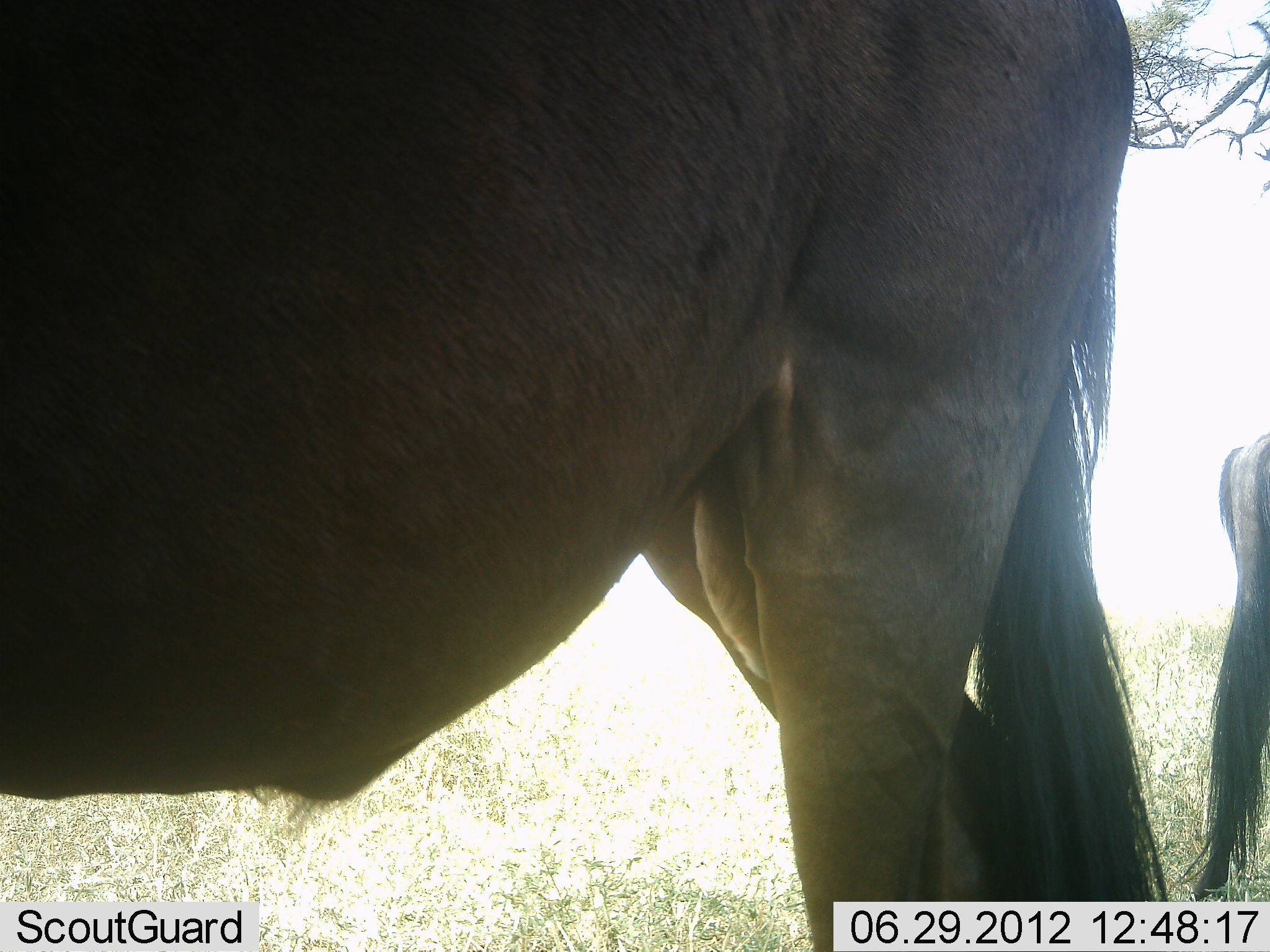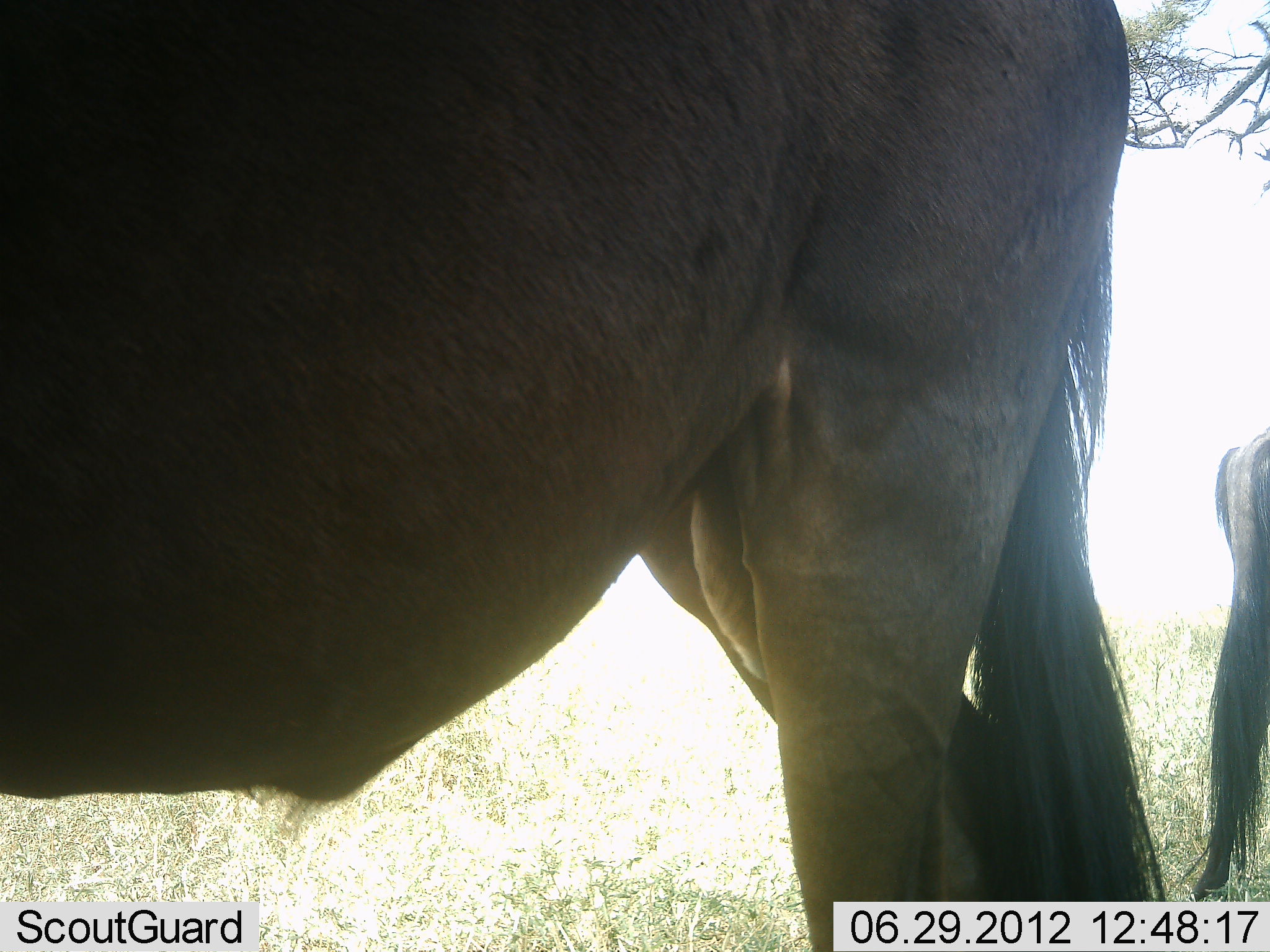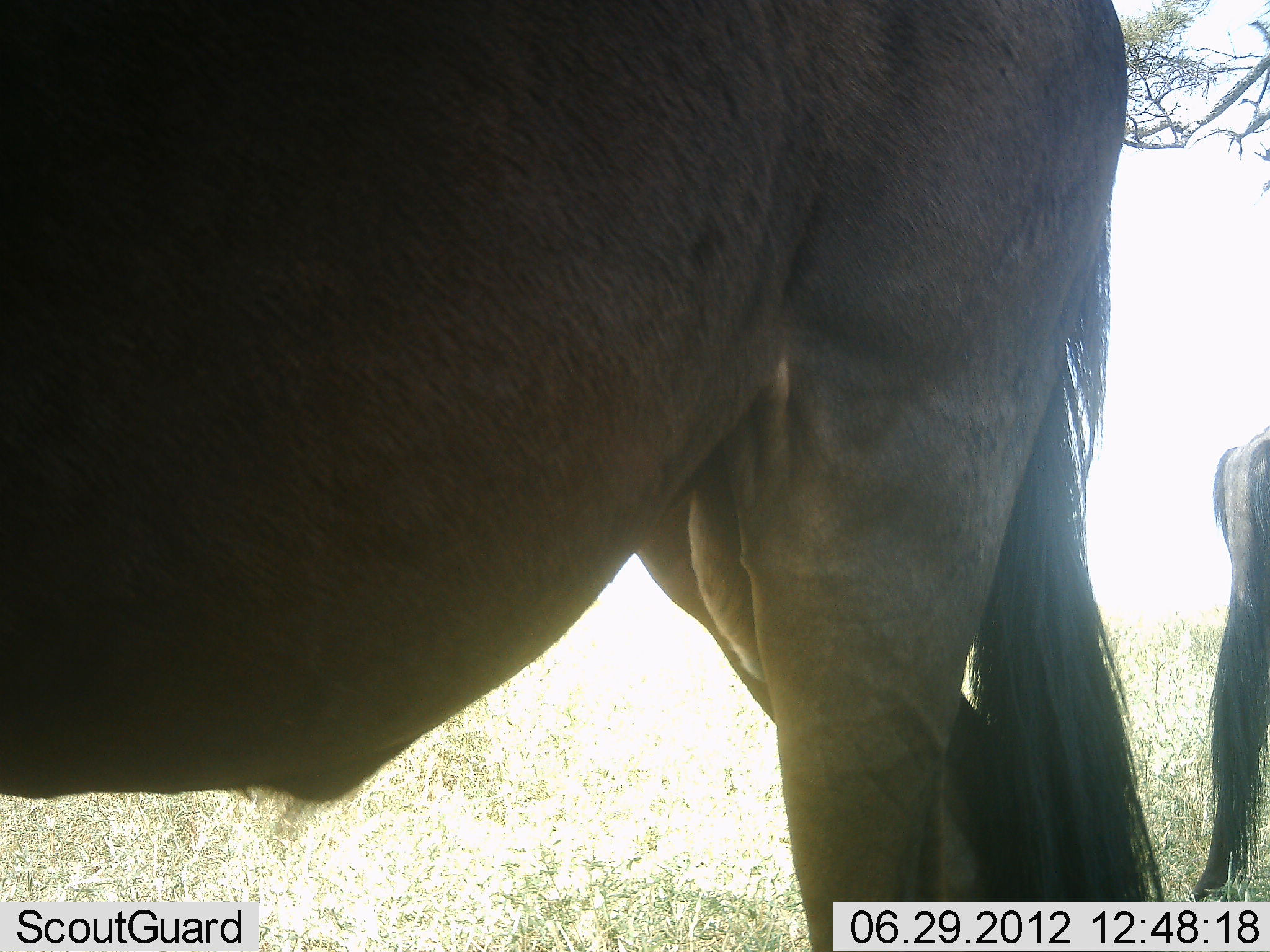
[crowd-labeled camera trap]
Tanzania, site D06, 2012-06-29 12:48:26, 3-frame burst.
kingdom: Animalia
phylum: Chordata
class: Mammalia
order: Artiodactyla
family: Bovidae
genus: Connochaetes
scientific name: Connochaetes taurinus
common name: blue wildebeest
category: wildebeest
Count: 2.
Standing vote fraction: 90%.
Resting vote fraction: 10%.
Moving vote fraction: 0%.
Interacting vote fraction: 0%.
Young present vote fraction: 0%.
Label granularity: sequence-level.